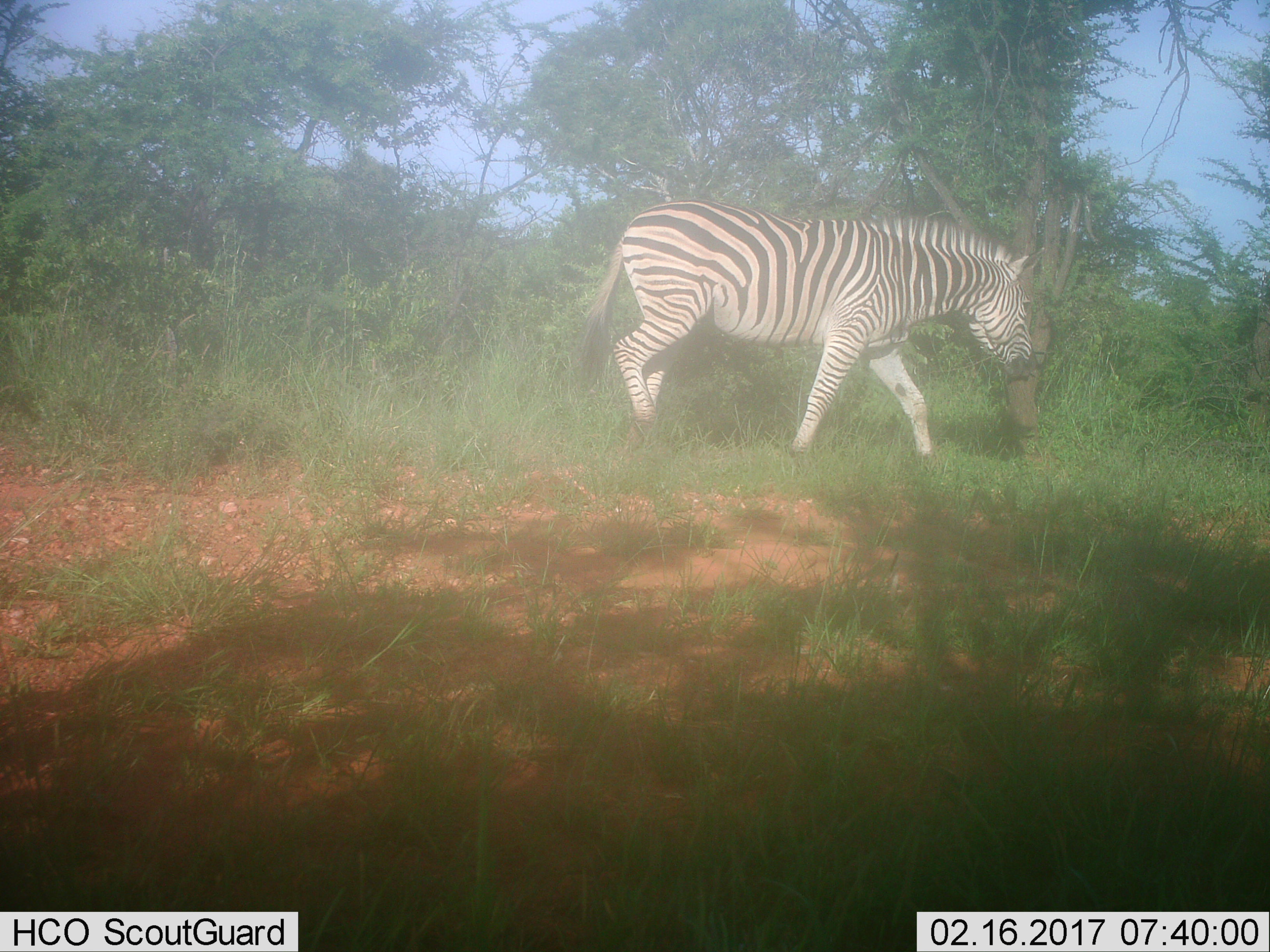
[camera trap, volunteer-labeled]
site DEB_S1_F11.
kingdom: Animalia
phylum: Chordata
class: Mammalia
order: Perissodactyla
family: Equidae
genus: Equus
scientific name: Equus quagga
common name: plains zebra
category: zebraplains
Zebraplains (plains zebra) (Equus quagga), count 1. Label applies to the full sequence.